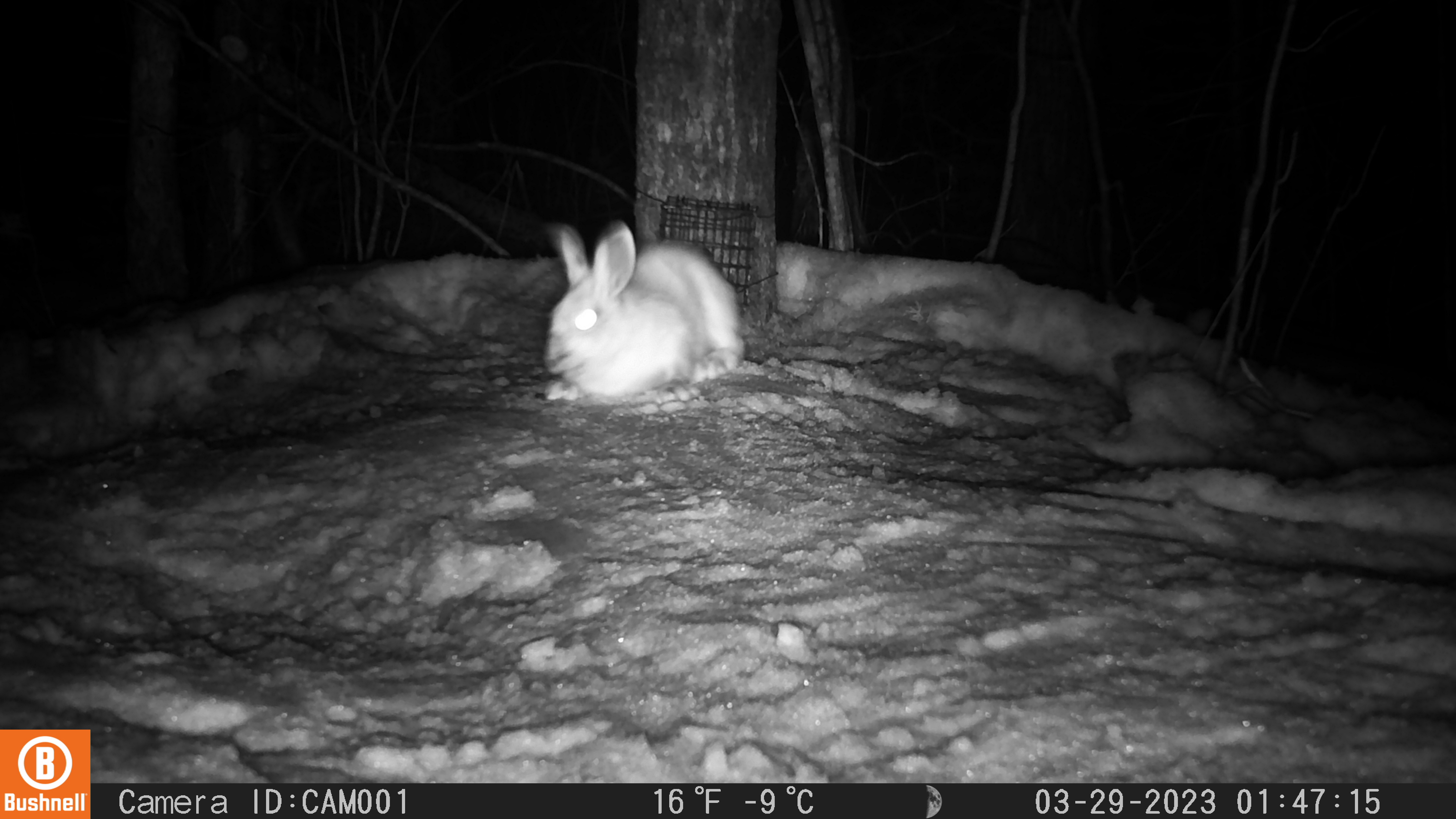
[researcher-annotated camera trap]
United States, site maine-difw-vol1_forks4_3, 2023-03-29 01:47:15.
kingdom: Animalia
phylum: Chordata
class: Mammalia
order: Lagomorpha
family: Leporidae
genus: Lepus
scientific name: Lepus americanus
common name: snowshoe hare